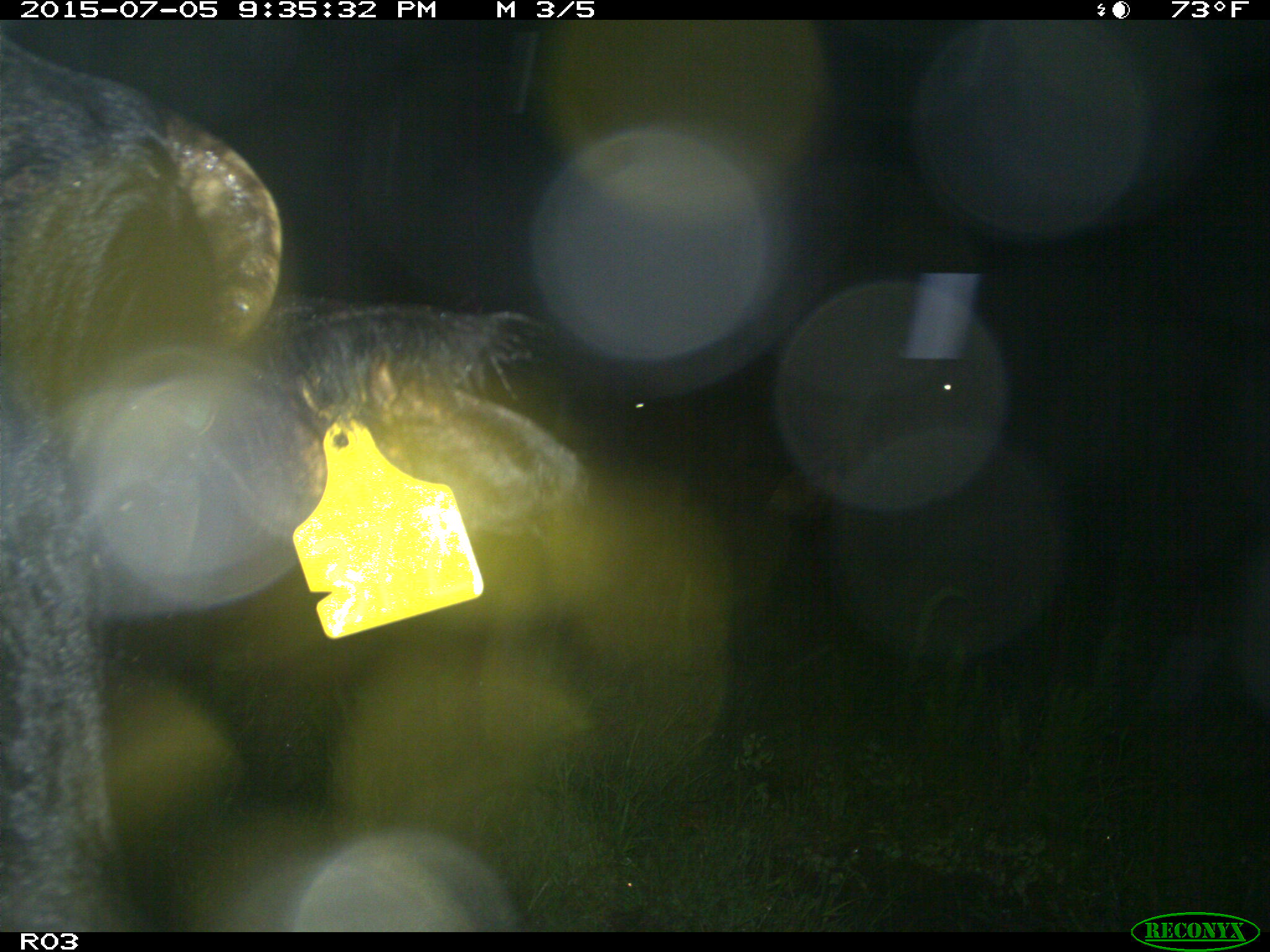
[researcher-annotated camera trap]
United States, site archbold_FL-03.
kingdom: Animalia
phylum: Chordata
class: Mammalia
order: Artiodactyla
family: Bovidae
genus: Bos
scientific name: Bos taurus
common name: domestic cow